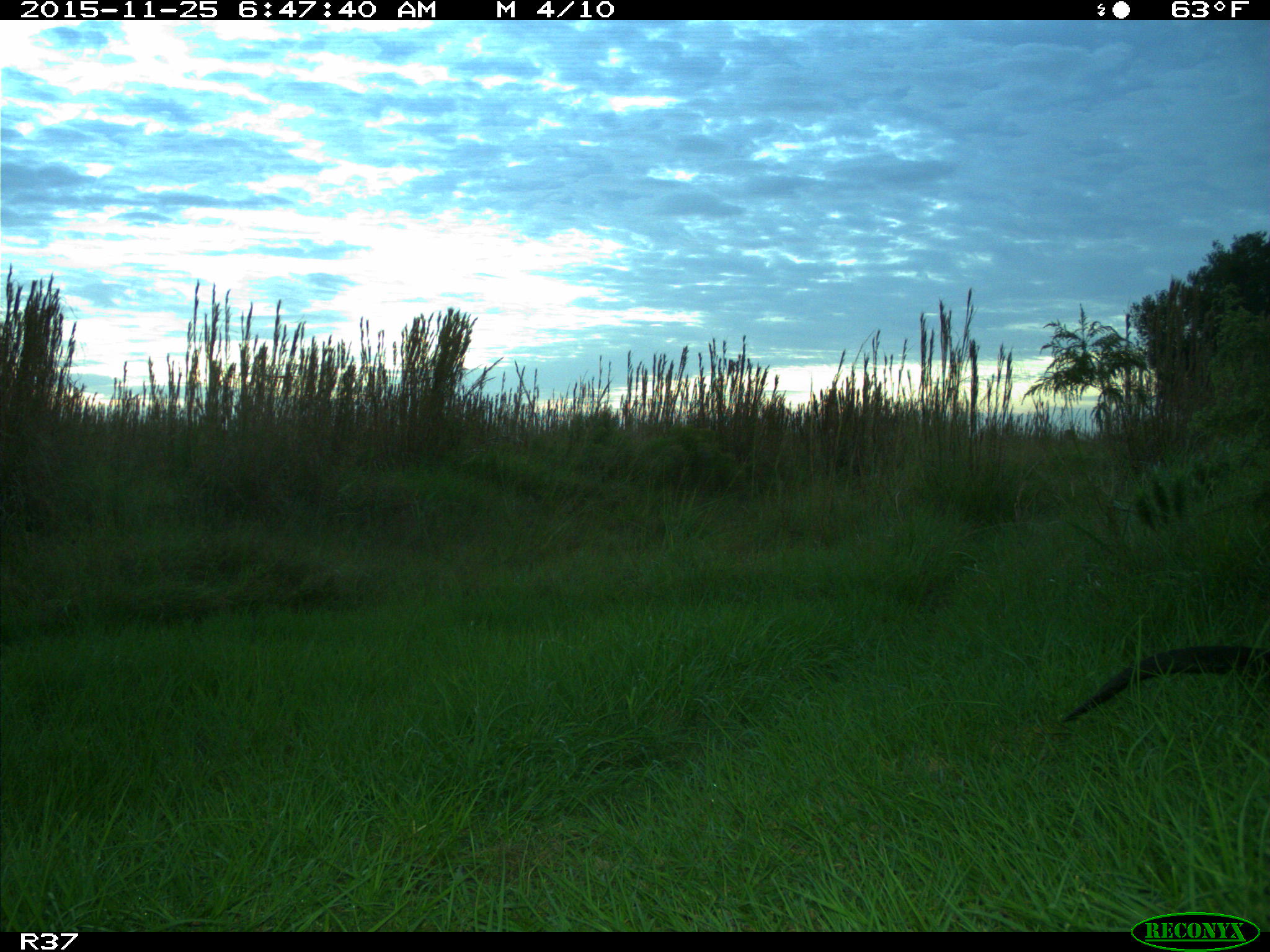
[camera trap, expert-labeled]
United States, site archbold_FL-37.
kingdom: Animalia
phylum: Chordata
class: Mammalia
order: Carnivora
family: Mustelidae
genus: Lontra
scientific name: Lontra canadensis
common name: north american river otter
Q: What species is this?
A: Lontra canadensis (north american river otter).